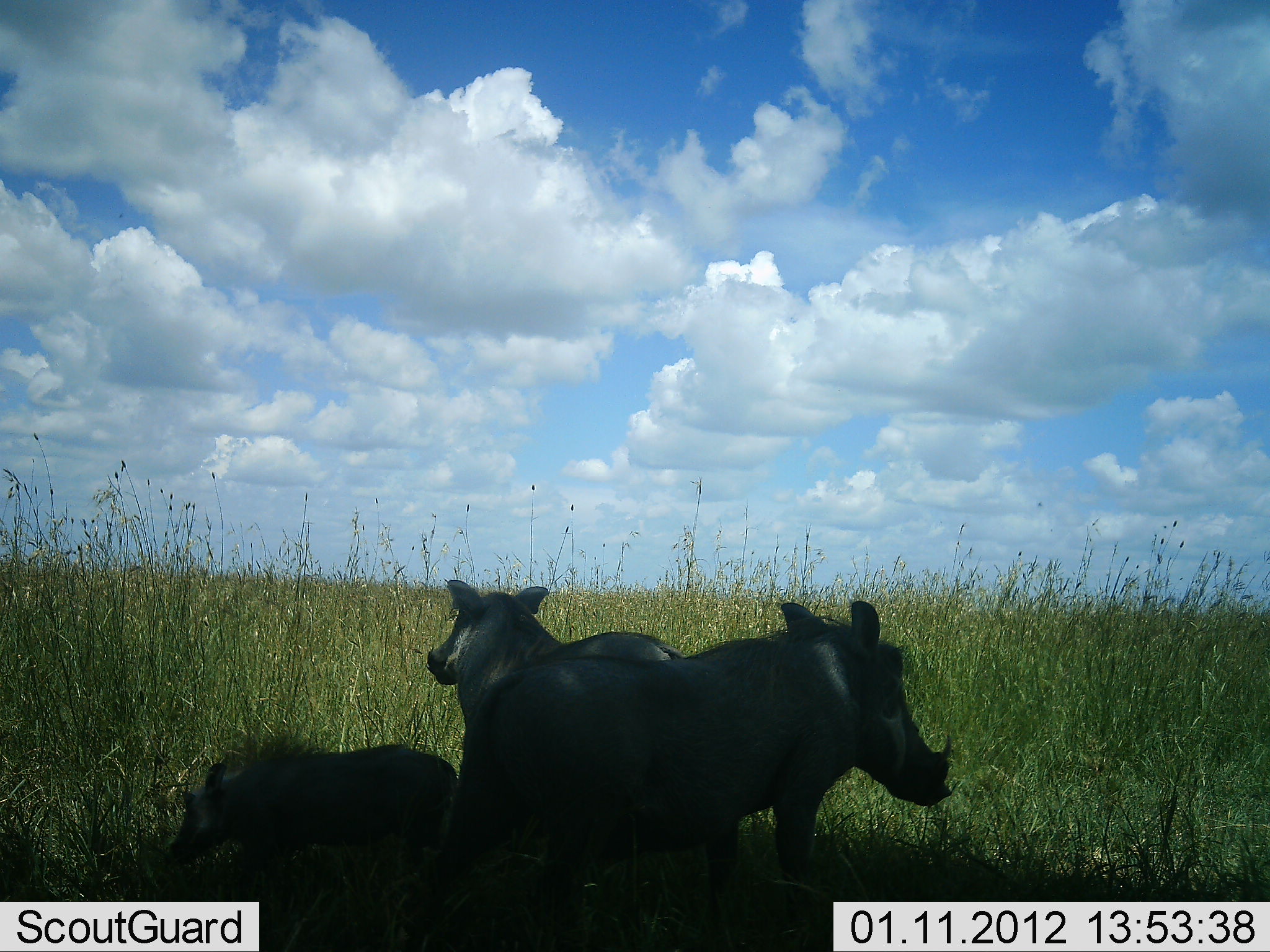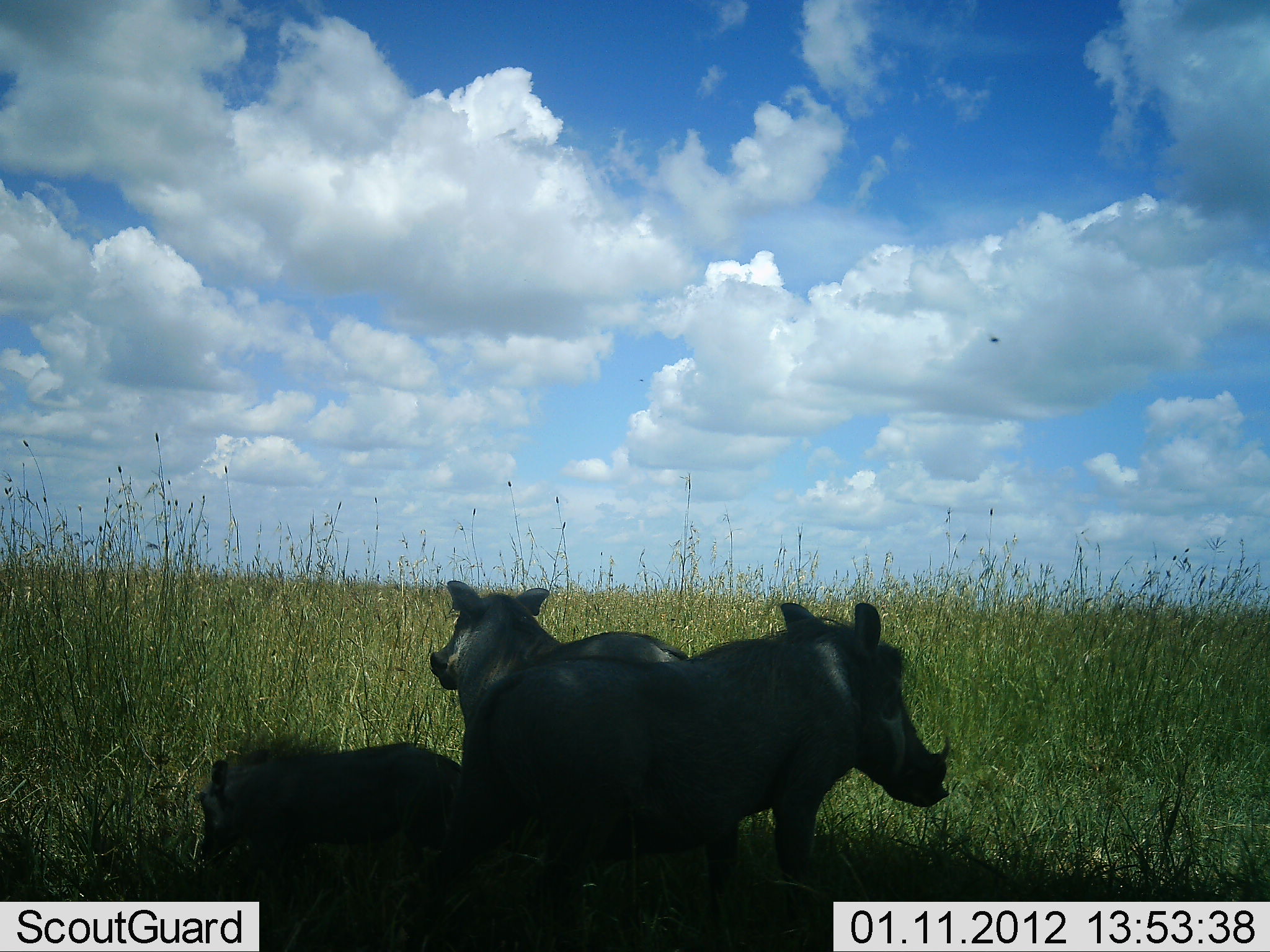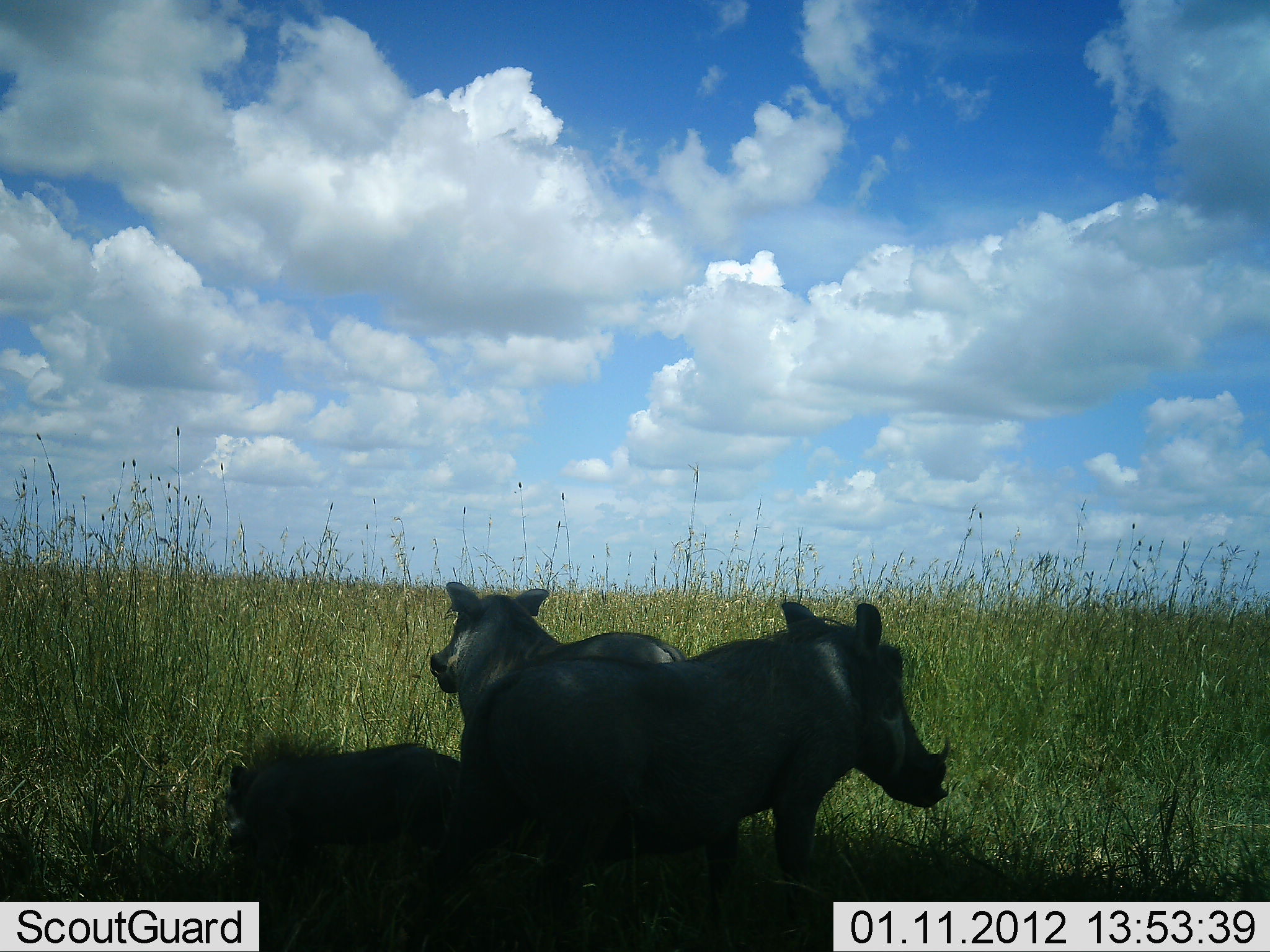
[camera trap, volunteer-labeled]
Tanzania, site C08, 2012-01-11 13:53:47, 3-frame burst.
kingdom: Animalia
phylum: Chordata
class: Mammalia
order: Artiodactyla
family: Suidae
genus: Phacochoerus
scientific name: Phacochoerus africanus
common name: warthog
Warthog (Phacochoerus africanus), count 3. Behavior (volunteer vote fractions): standing 92%, resting 42%, moving 8%, interacting 0%. Young present (vote fraction): 75%. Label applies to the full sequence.